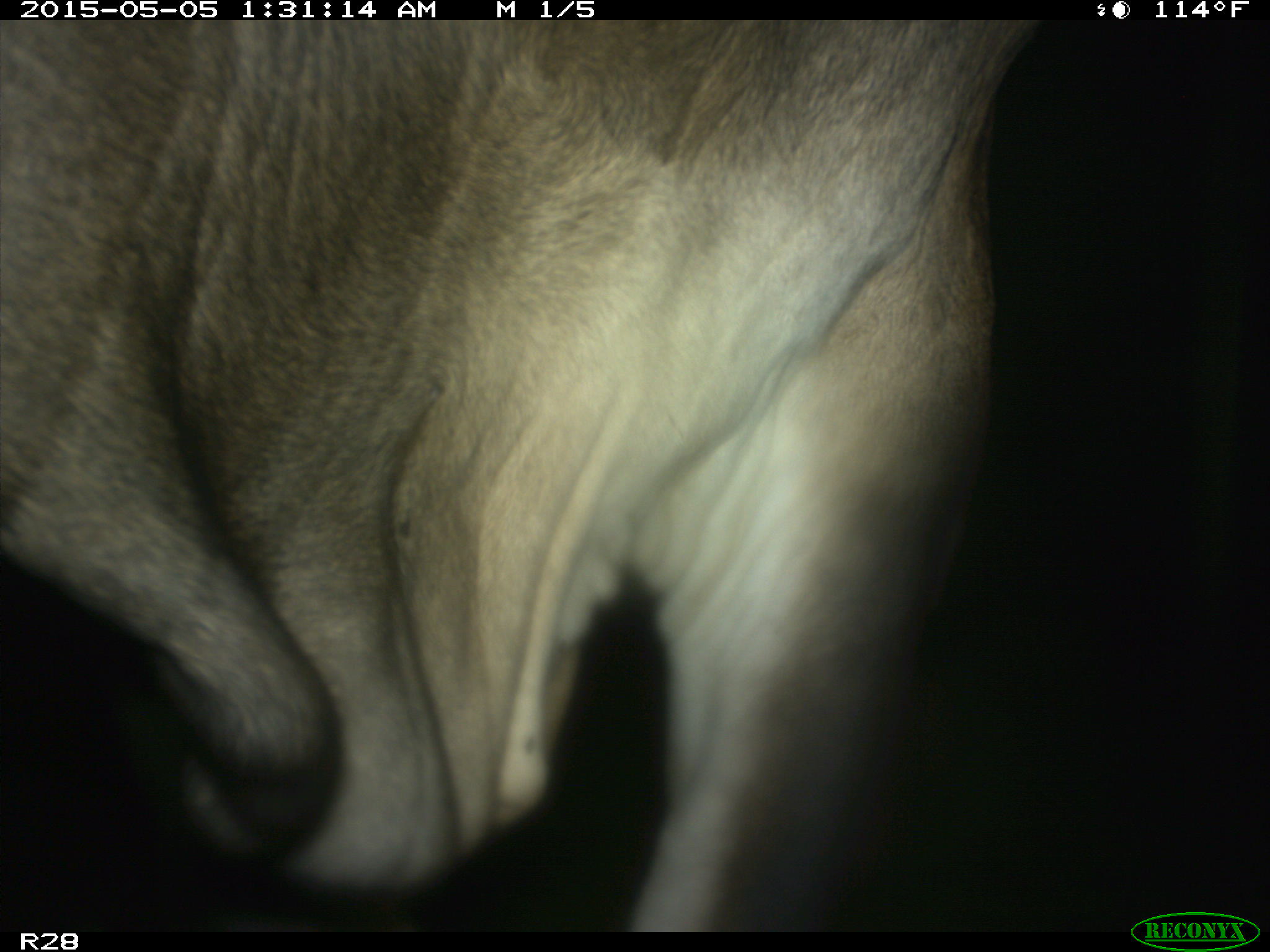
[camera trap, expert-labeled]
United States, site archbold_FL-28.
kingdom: Animalia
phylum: Chordata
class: Mammalia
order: Artiodactyla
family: Bovidae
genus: Bos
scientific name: Bos taurus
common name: domestic cow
Bos taurus (domestic cow).